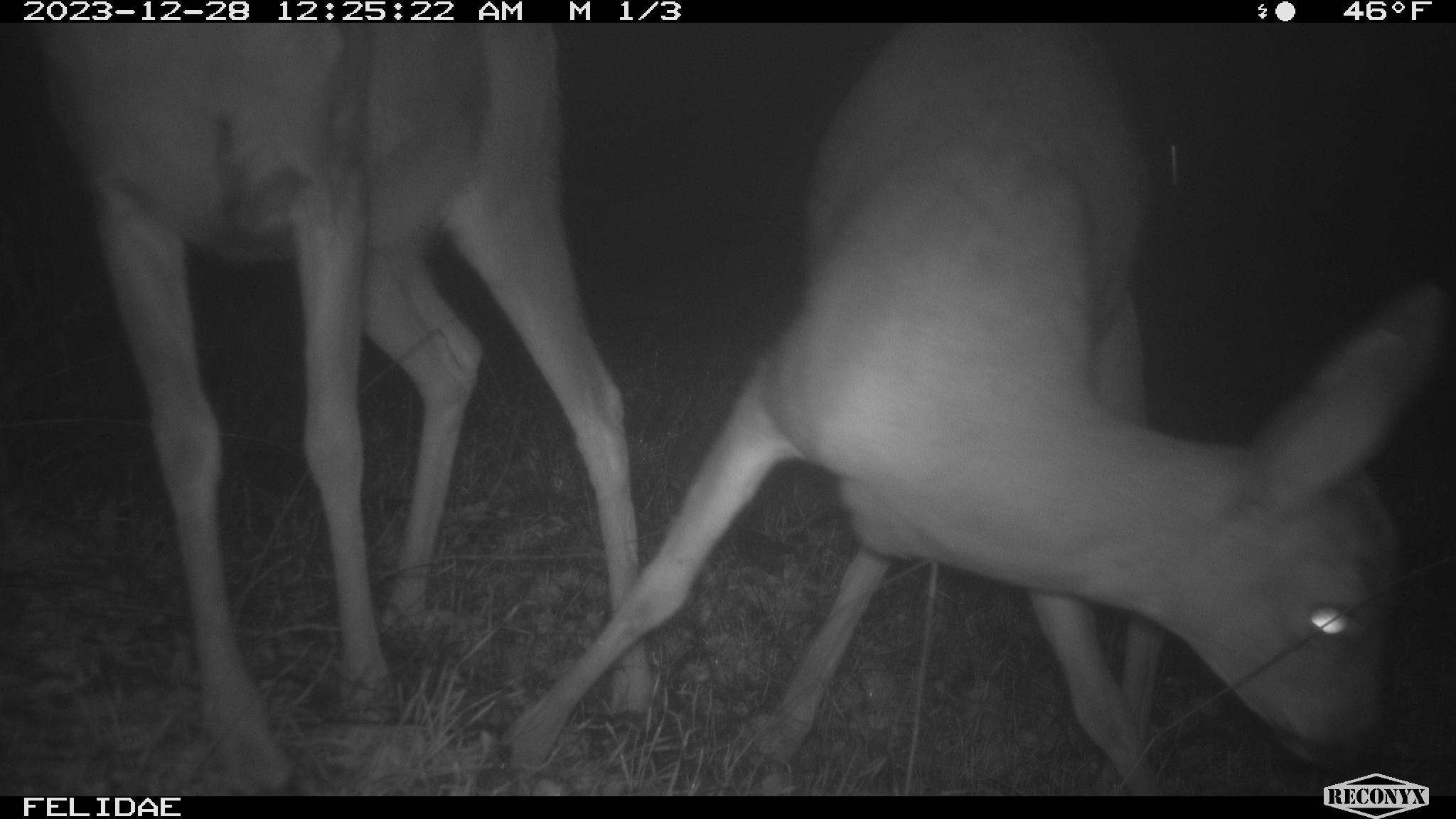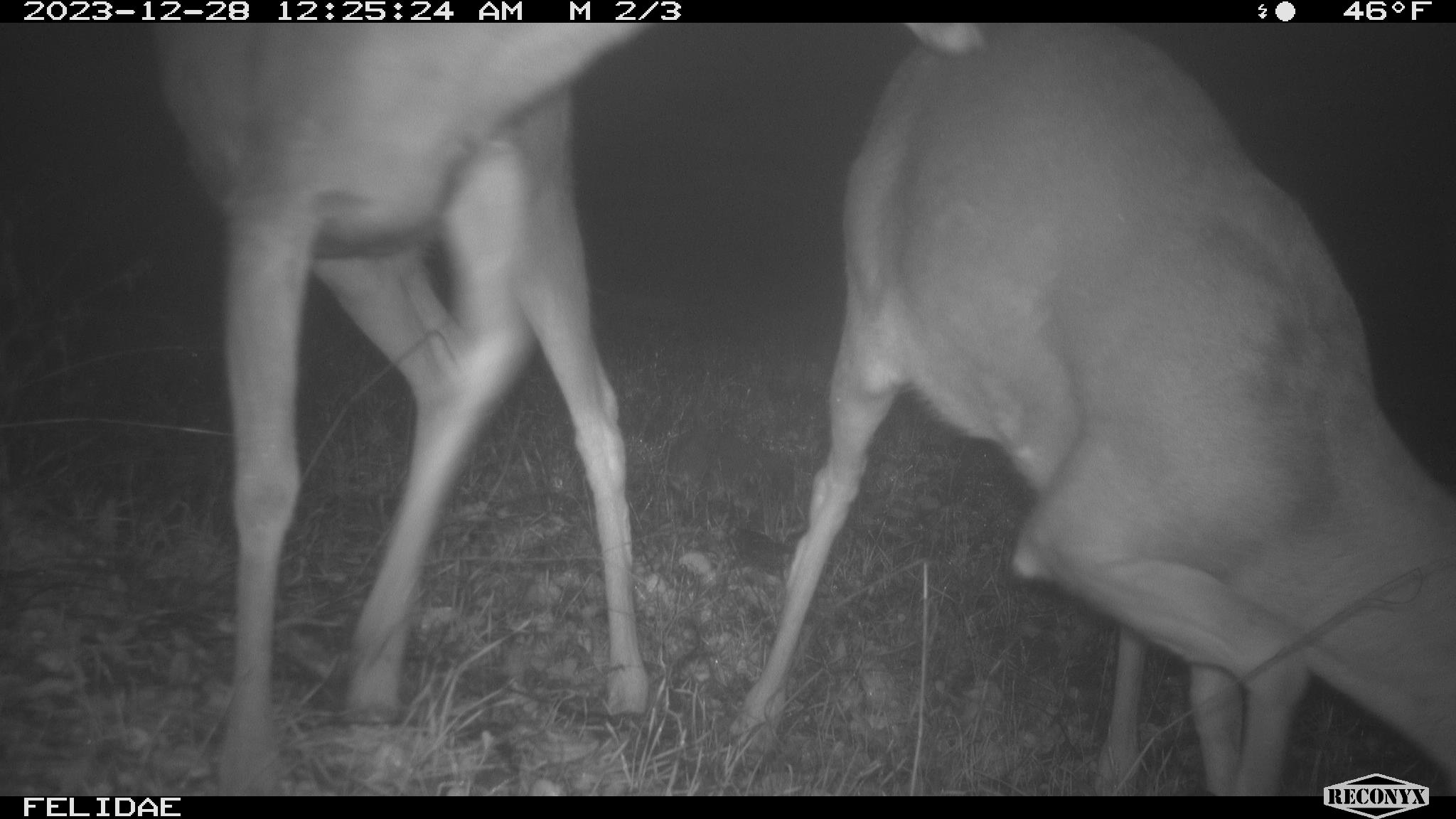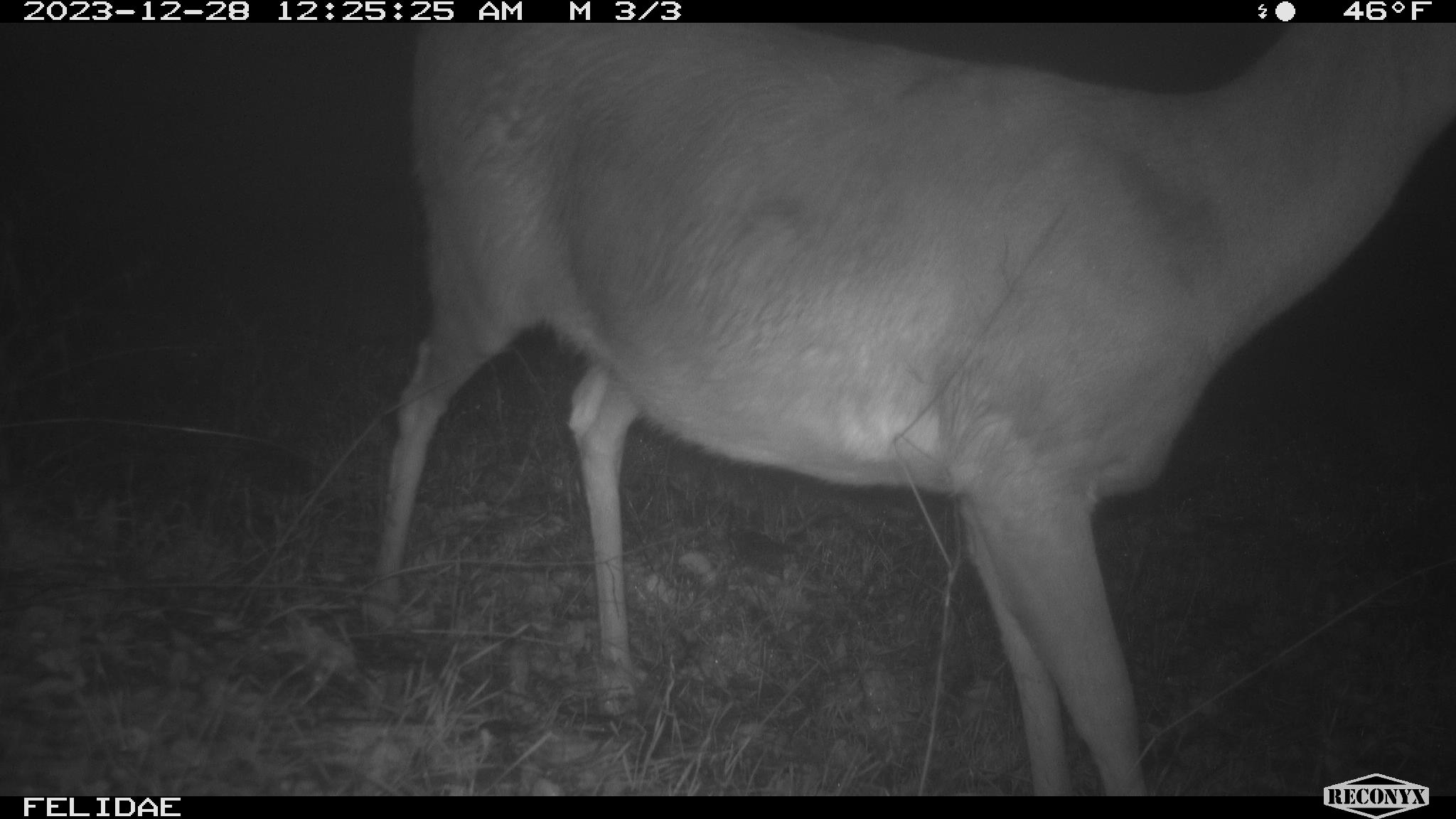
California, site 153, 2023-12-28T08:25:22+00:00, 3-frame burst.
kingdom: Animalia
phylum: Chordata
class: Mammalia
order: Artiodactyla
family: Cervidae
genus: Odocoileus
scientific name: Odocoileus hemionus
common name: mule deer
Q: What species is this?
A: Mule deer (Odocoileus hemionus).